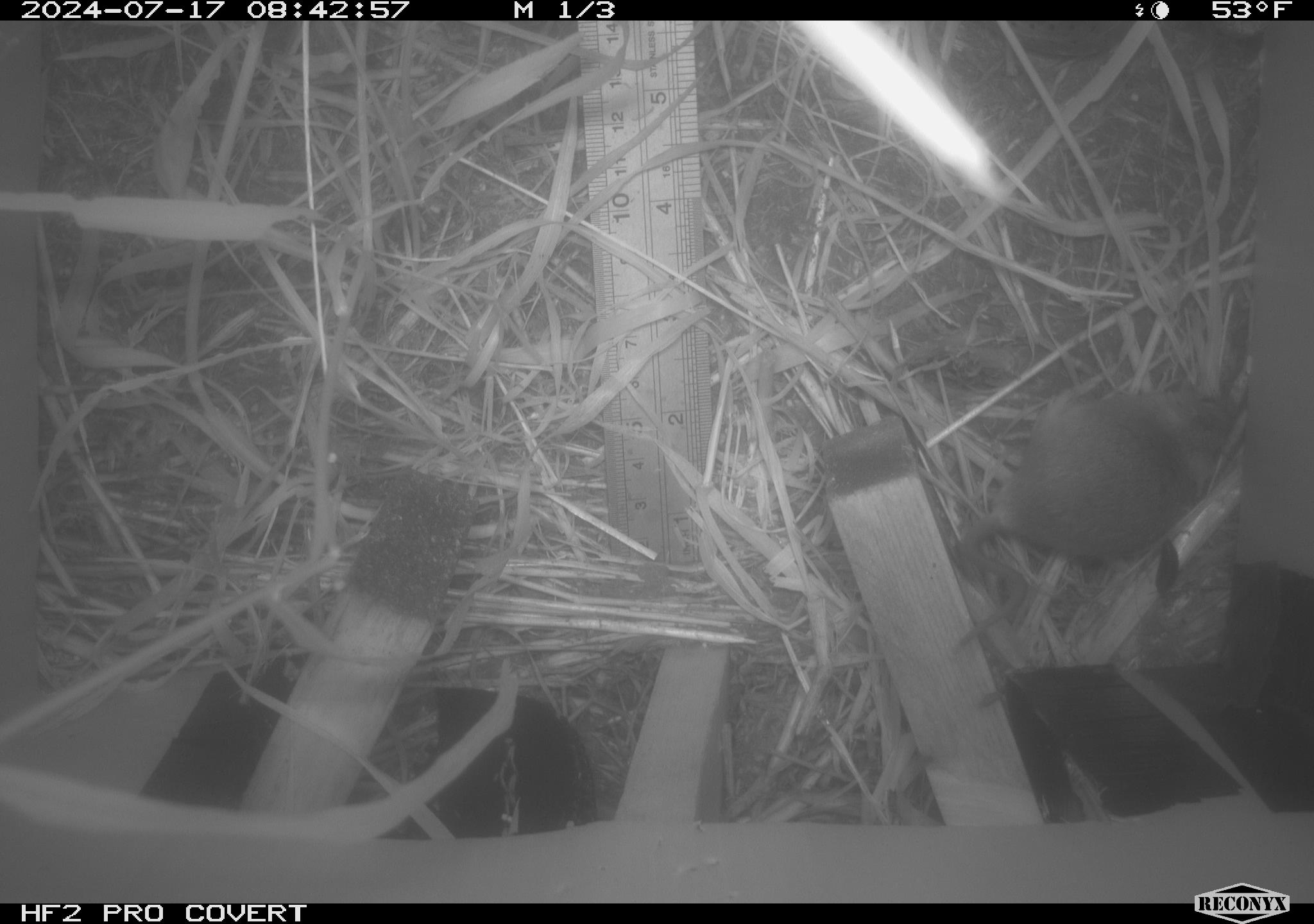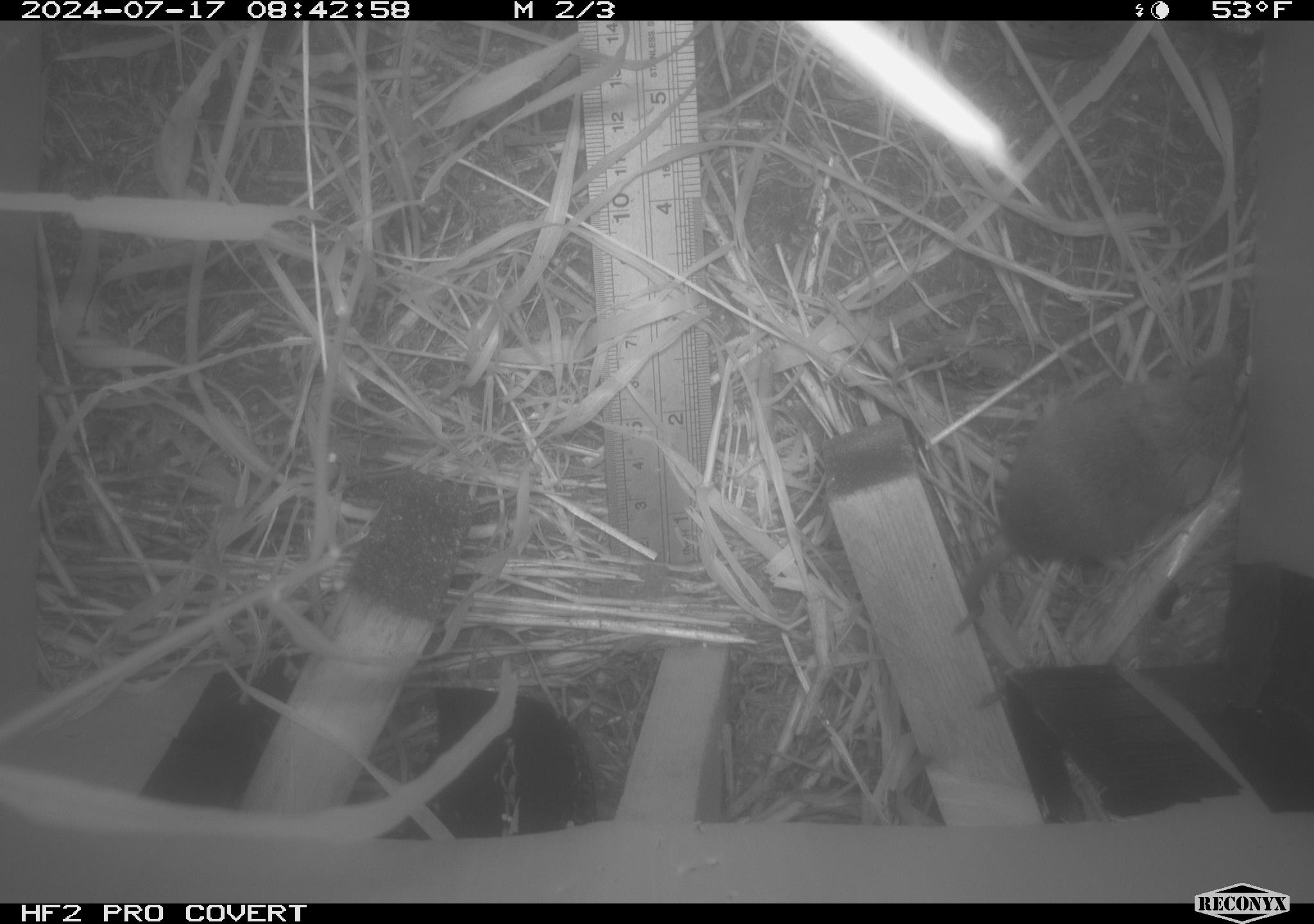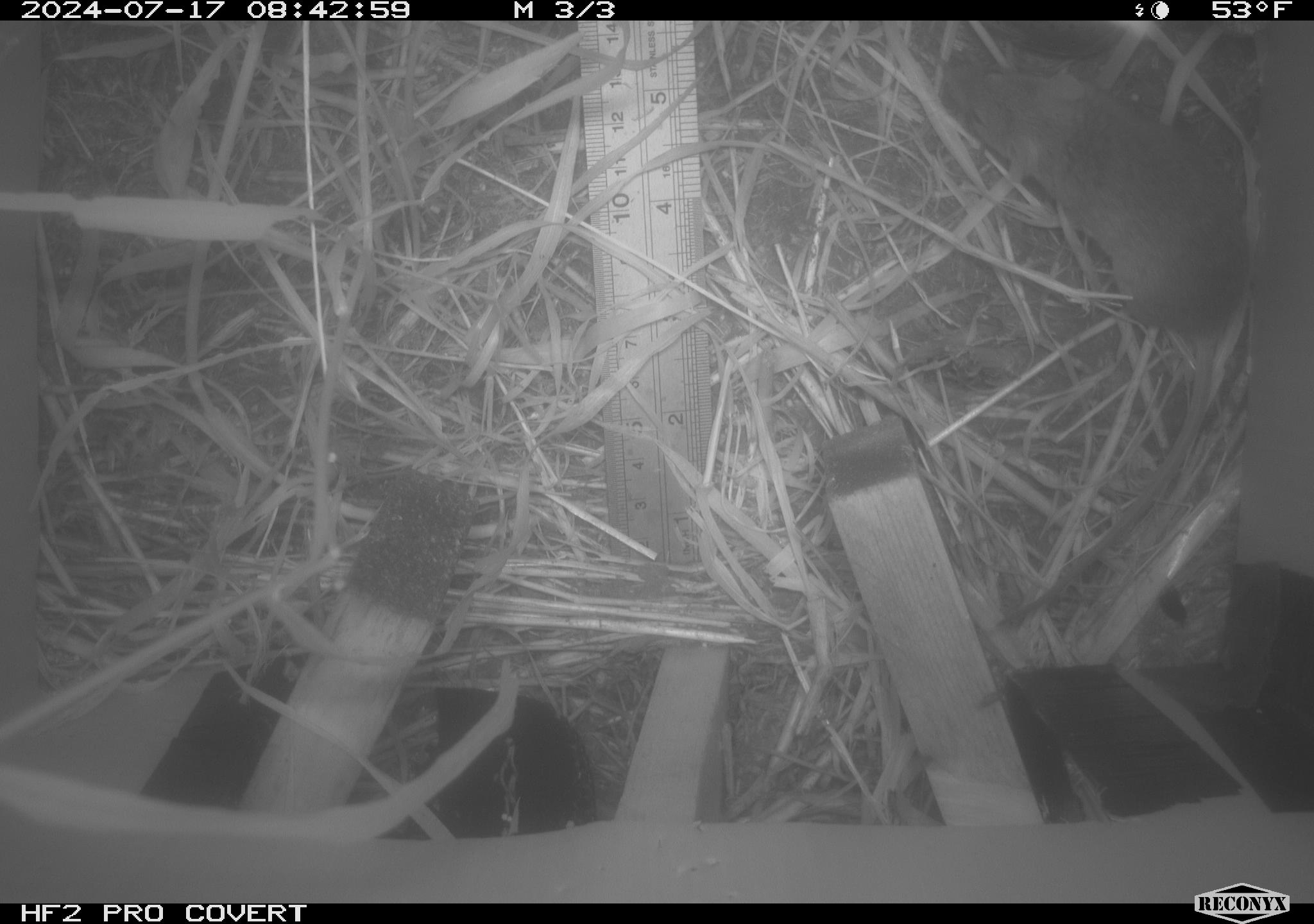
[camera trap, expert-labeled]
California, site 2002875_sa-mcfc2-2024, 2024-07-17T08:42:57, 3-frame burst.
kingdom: Animalia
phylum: Chordata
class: Mammalia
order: Rodentia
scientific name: Rodentia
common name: rodent